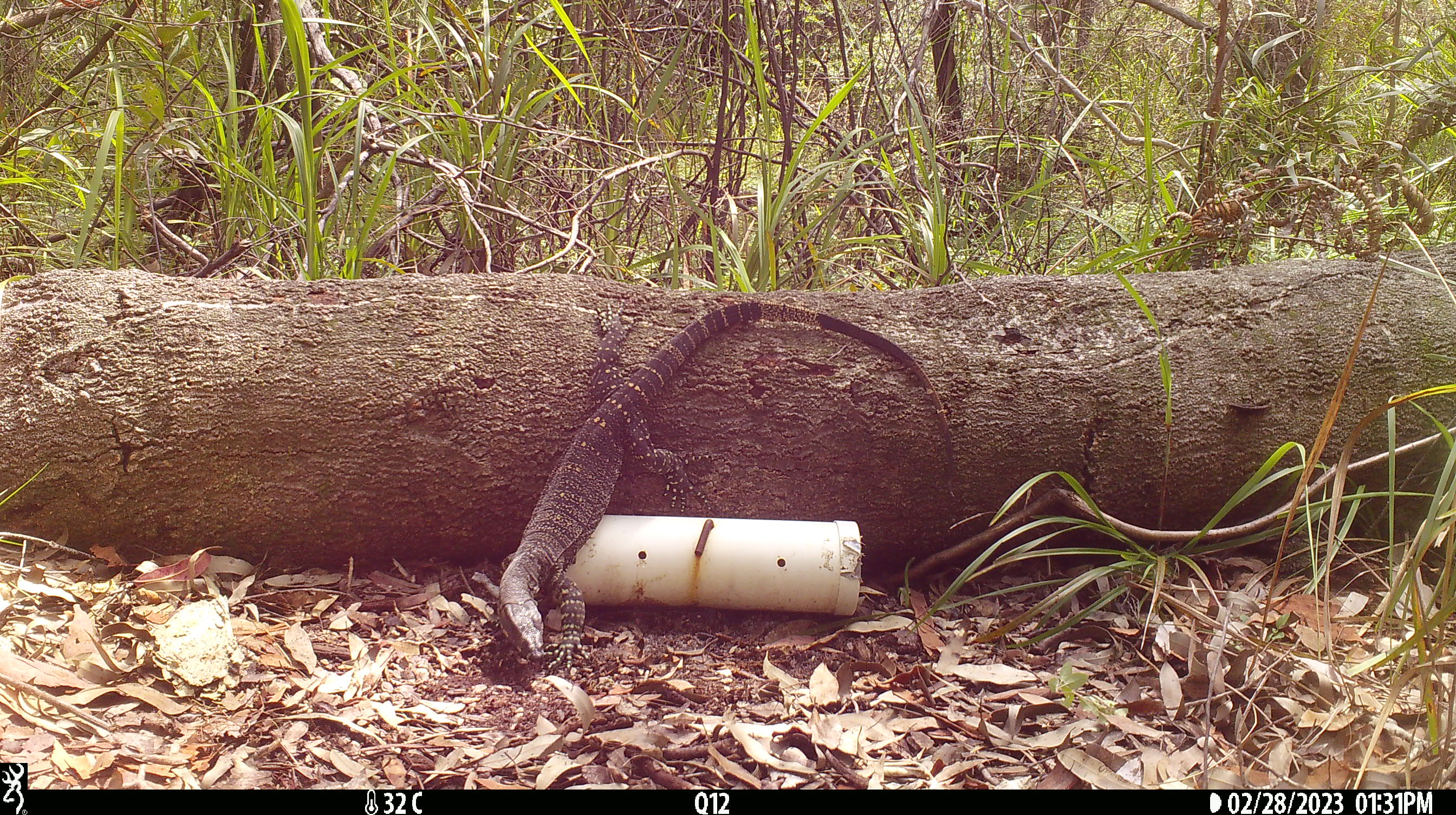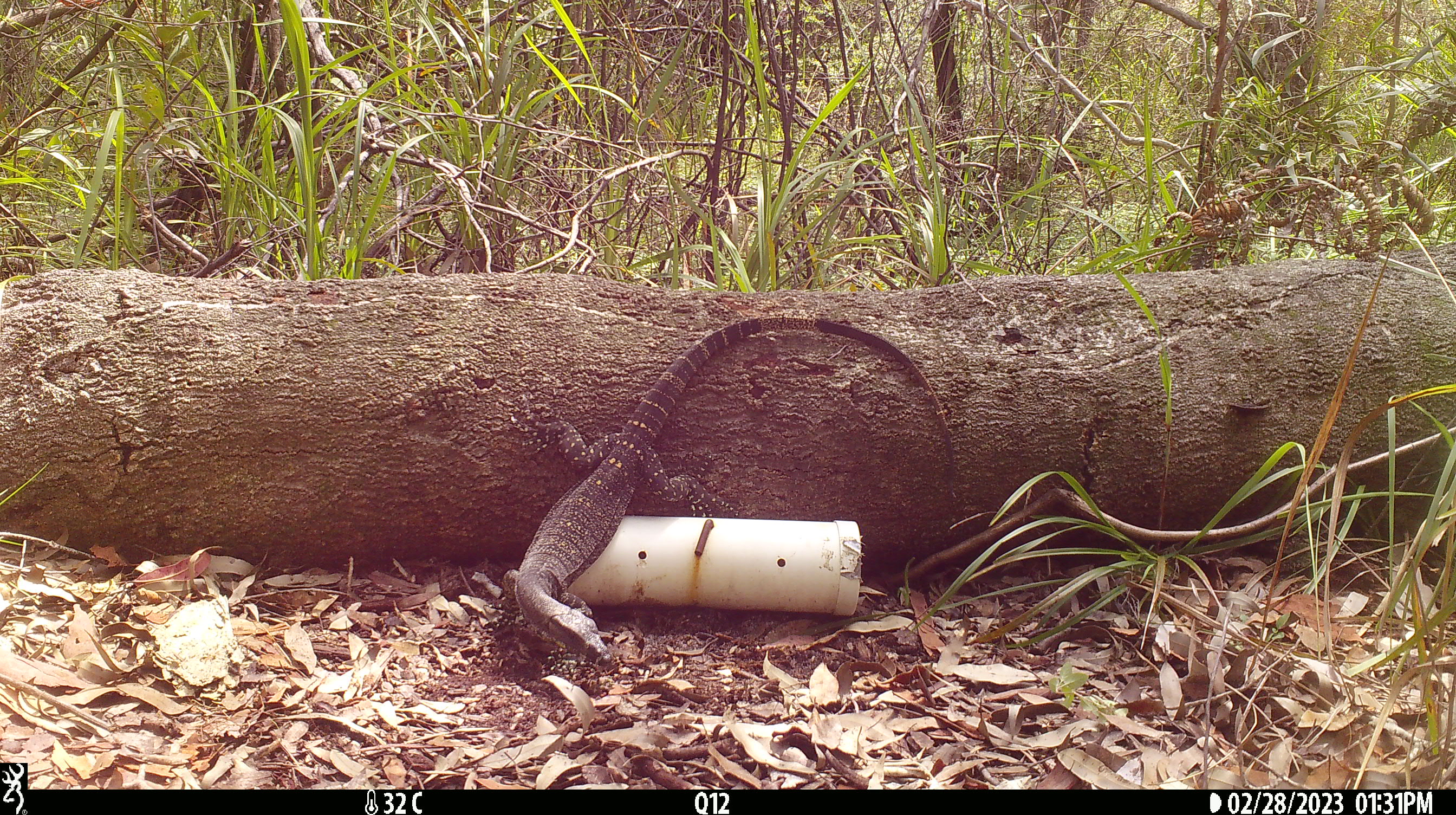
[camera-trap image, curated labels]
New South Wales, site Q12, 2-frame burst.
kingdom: Animalia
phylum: Chordata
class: Reptilia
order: Squamata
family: Varanidae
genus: Varanus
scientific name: Varanus varius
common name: lace monitor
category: goanna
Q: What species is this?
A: Goanna (lace monitor) (Varanus varius).